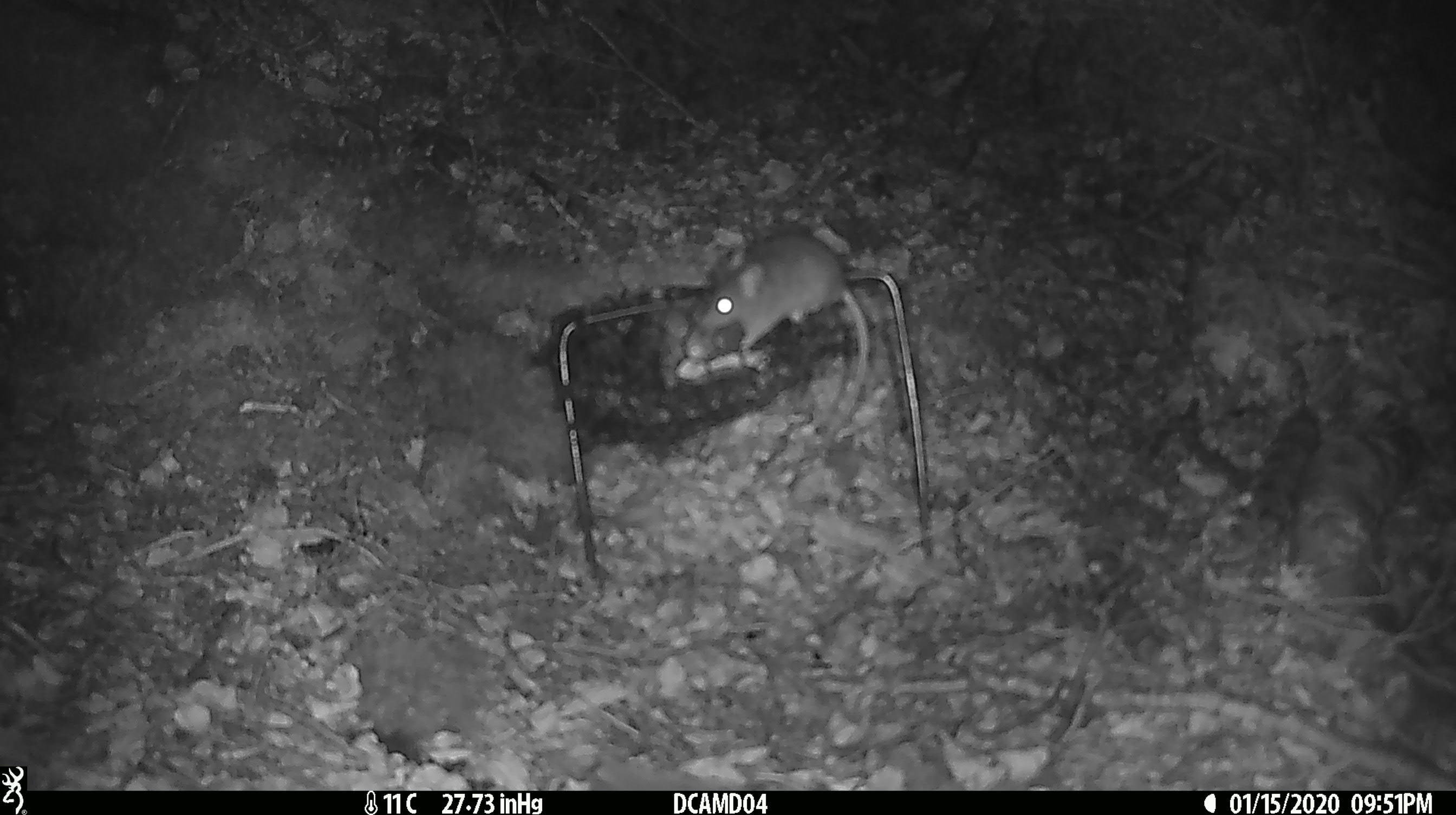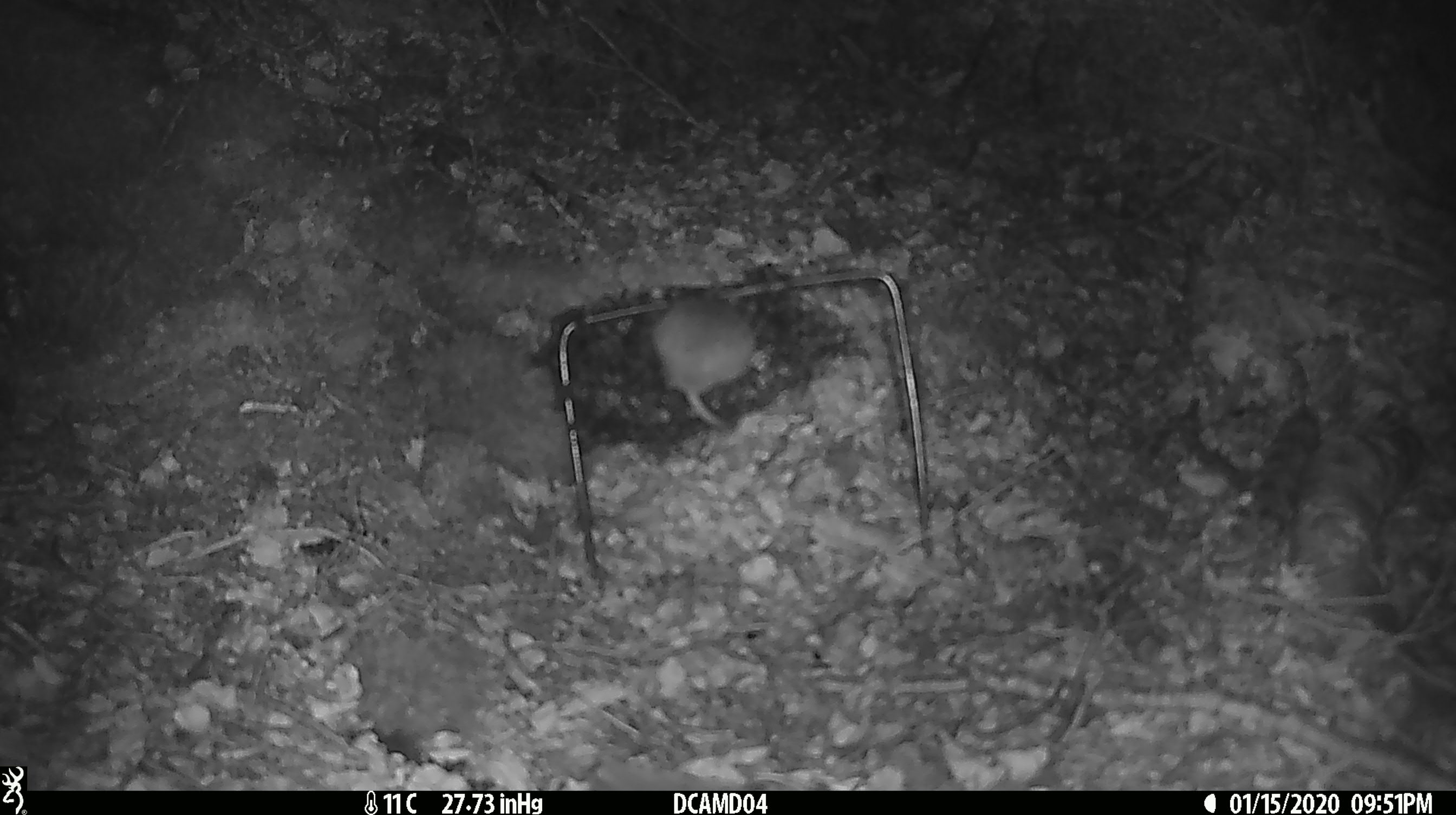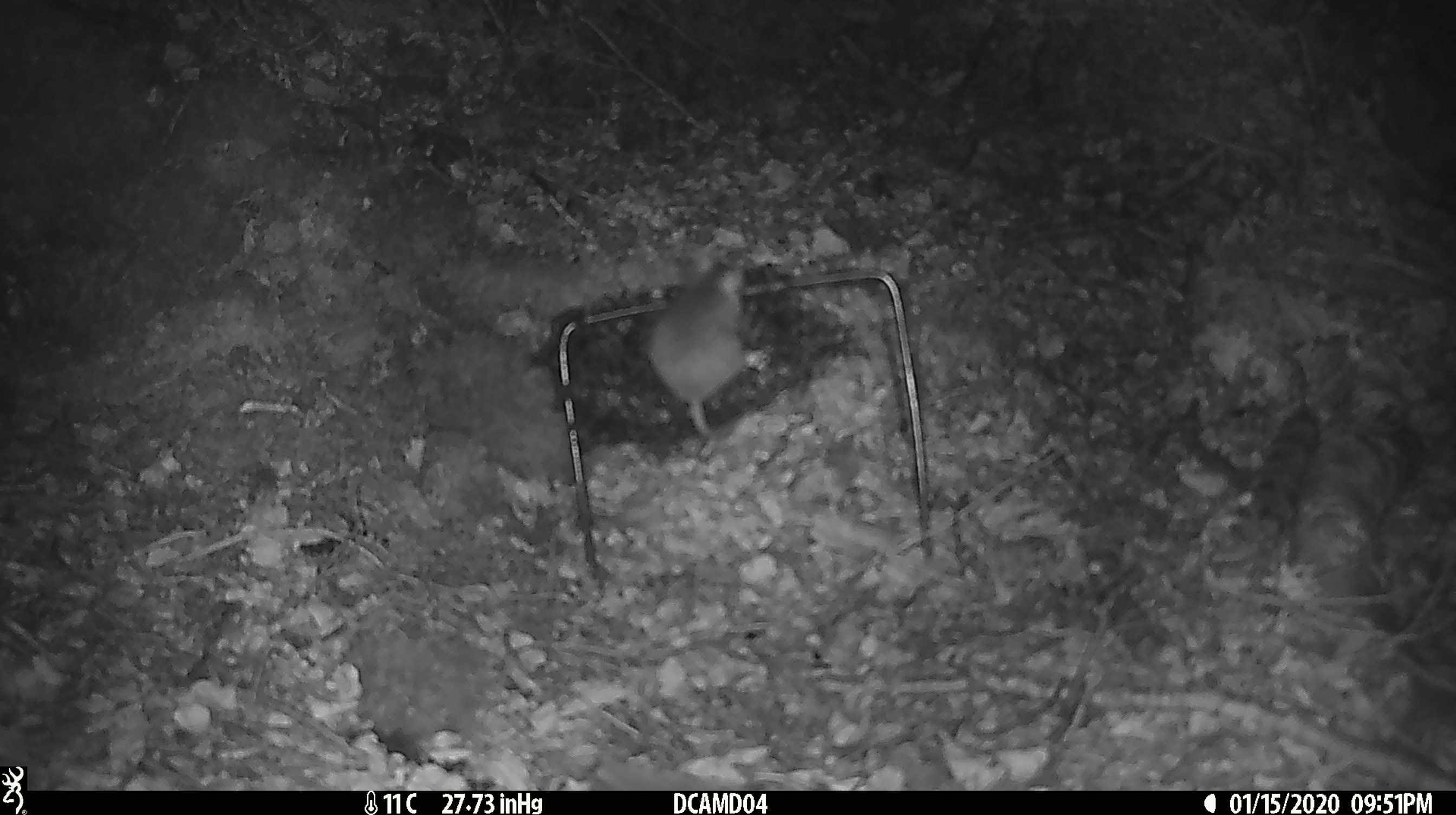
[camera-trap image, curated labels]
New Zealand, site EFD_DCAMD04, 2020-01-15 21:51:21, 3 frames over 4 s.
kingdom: Animalia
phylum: Chordata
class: Mammalia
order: Rodentia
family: Muridae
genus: Mus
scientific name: Mus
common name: mouse